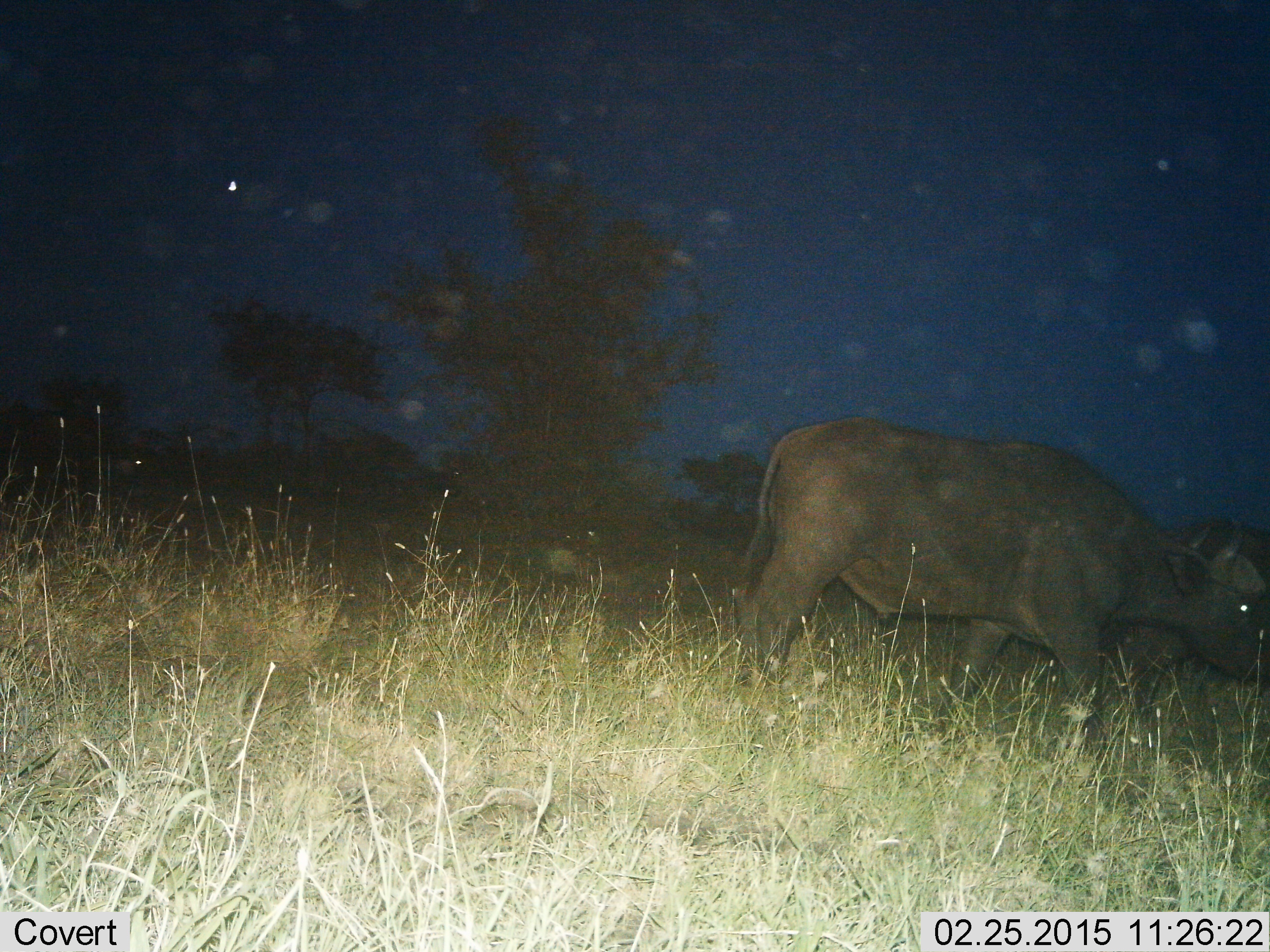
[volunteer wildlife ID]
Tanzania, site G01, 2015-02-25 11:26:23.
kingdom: Animalia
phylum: Chordata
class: Mammalia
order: Artiodactyla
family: Bovidae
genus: Syncerus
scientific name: Syncerus caffer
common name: cape buffalo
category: buffalo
Buffalo (cape buffalo) (Syncerus caffer), count 1. Behavior (volunteer vote fractions): standing 0%, resting 0%, moving 100%, interacting 0%. Young present (vote fraction): 0%. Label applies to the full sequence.